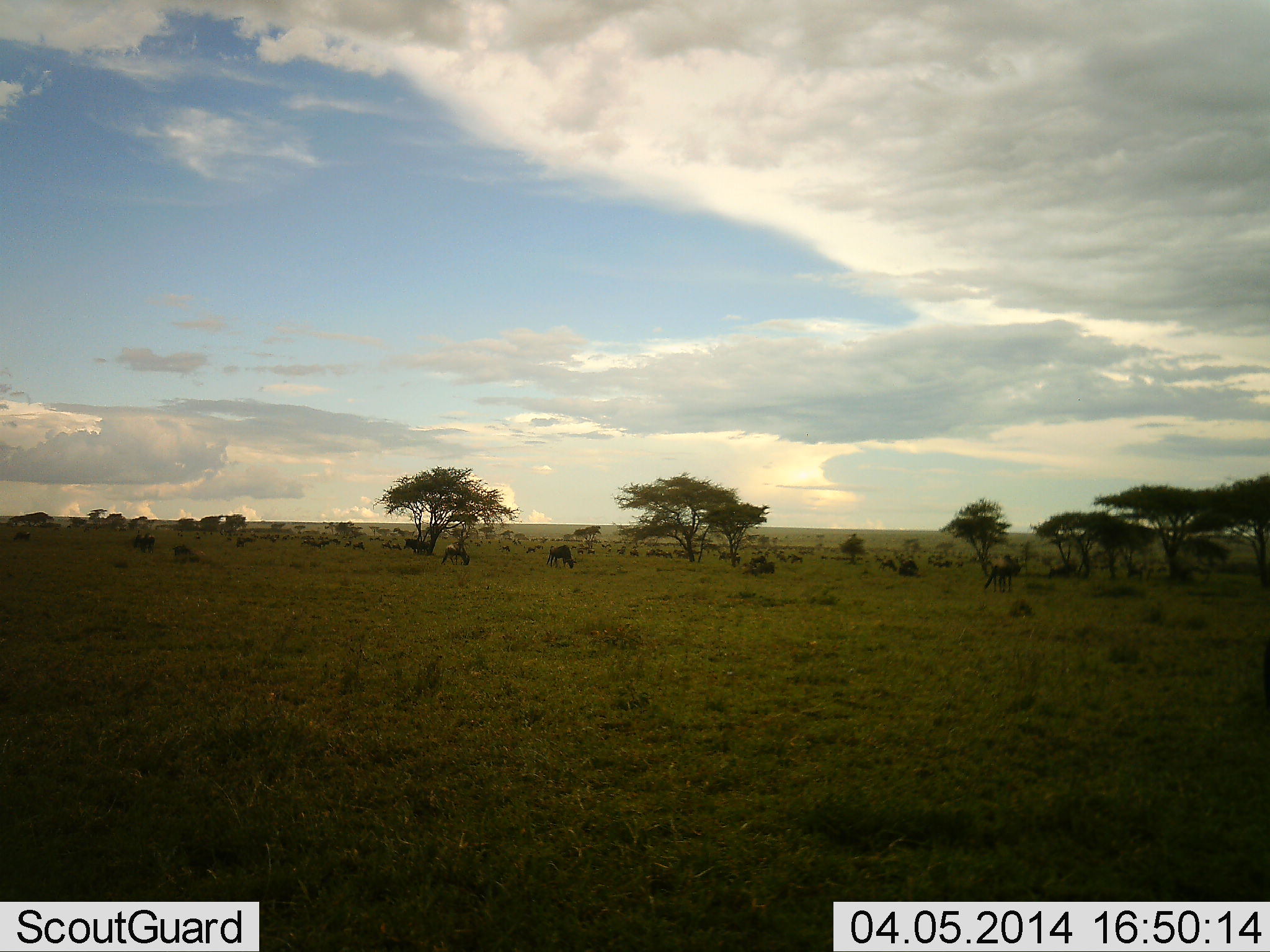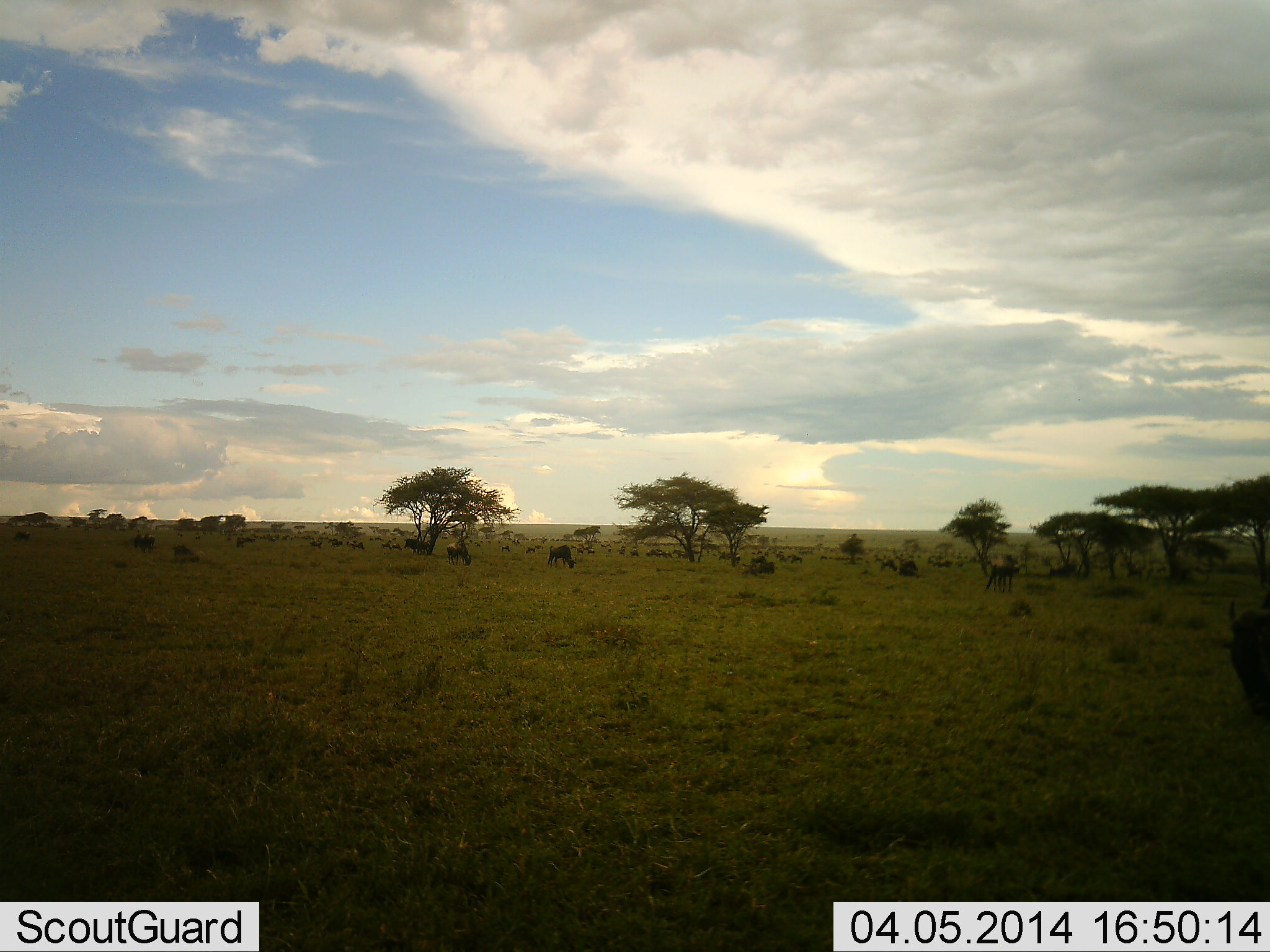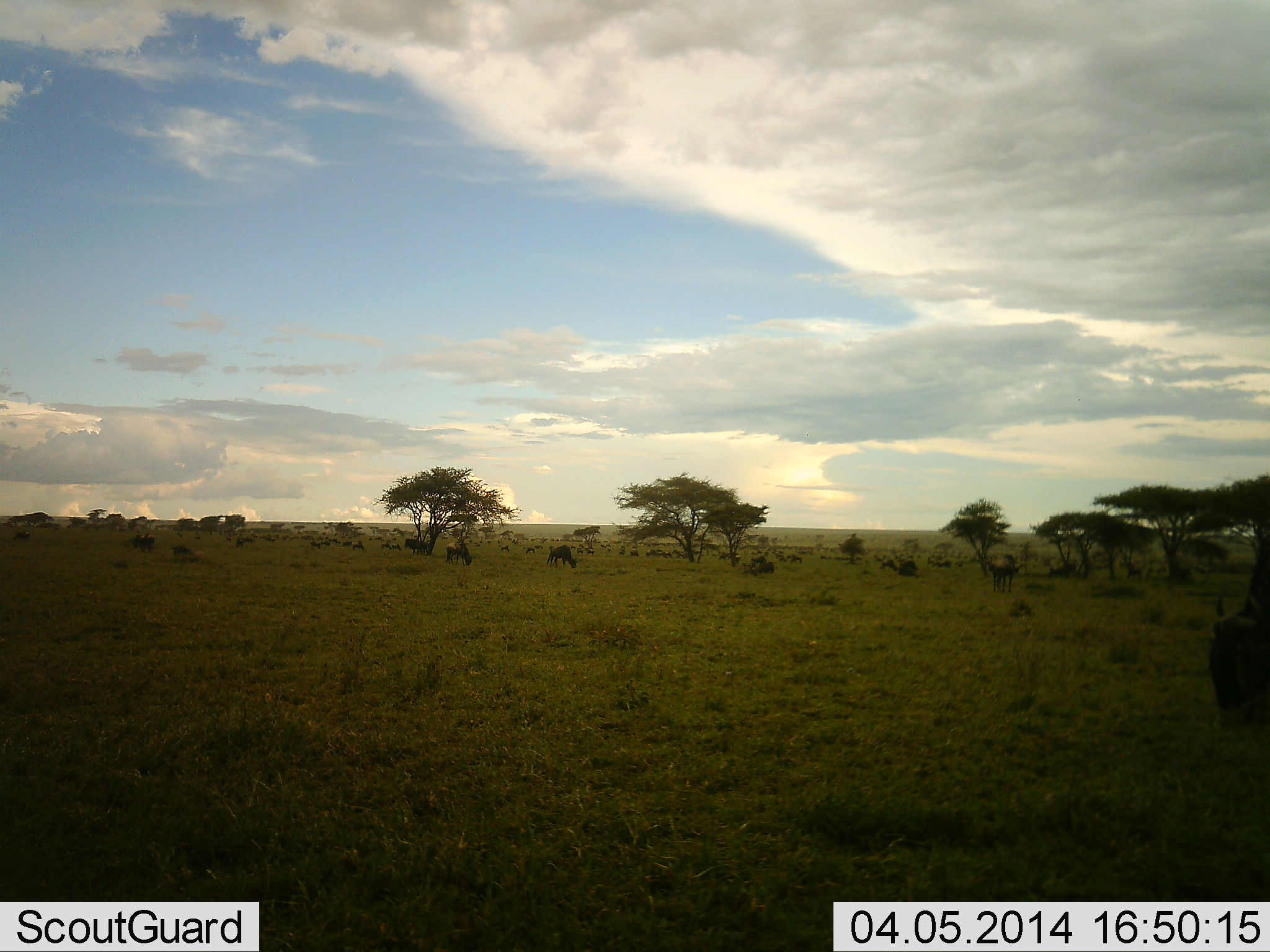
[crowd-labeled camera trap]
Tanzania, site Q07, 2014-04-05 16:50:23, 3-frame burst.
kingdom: Animalia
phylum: Chordata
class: Mammalia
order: Artiodactyla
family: Bovidae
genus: Connochaetes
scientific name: Connochaetes taurinus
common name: blue wildebeest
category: wildebeest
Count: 11-50.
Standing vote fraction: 42%.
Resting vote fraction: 12%.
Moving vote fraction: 21%.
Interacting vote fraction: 8%.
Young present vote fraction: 0%.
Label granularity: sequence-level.